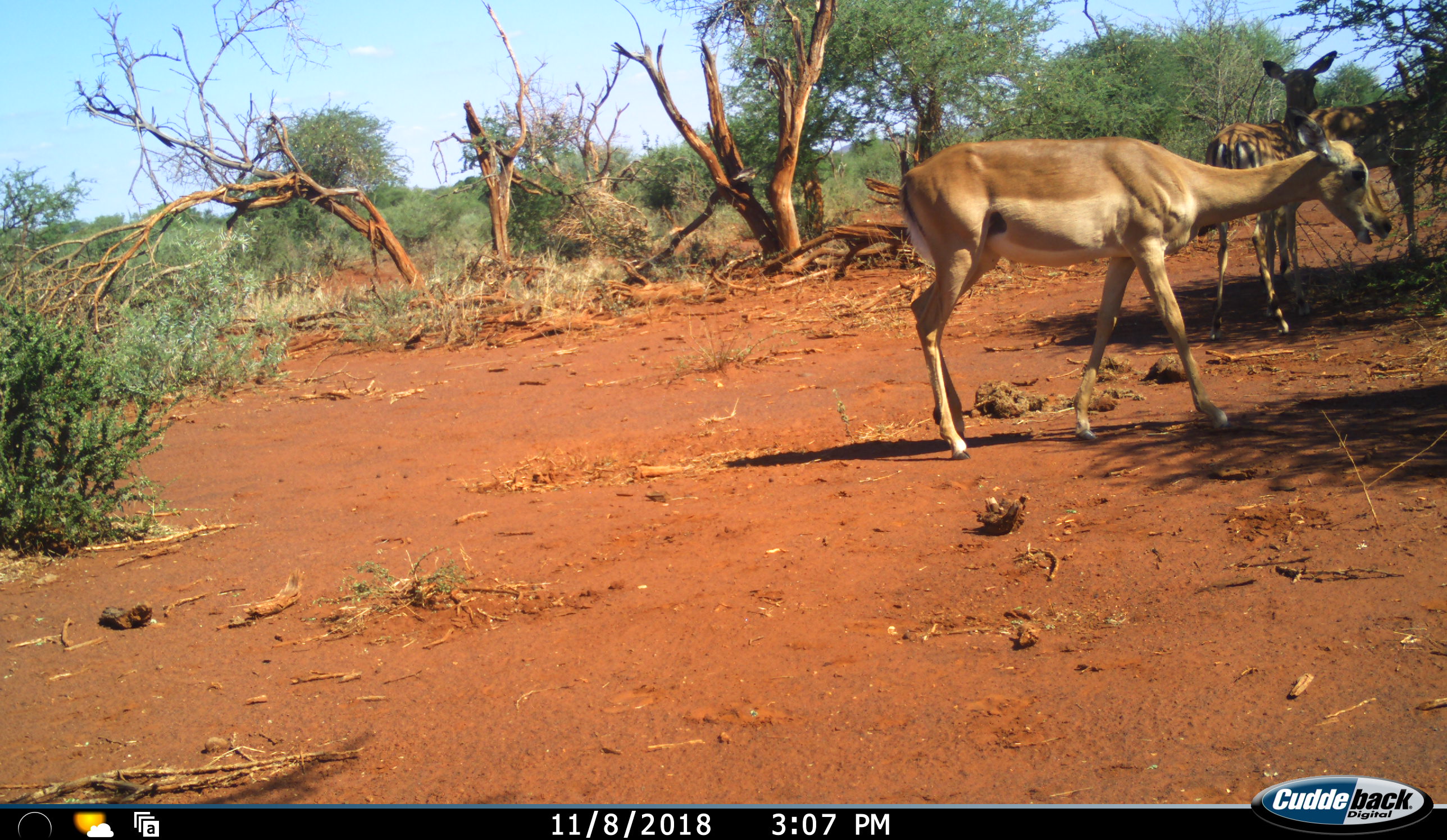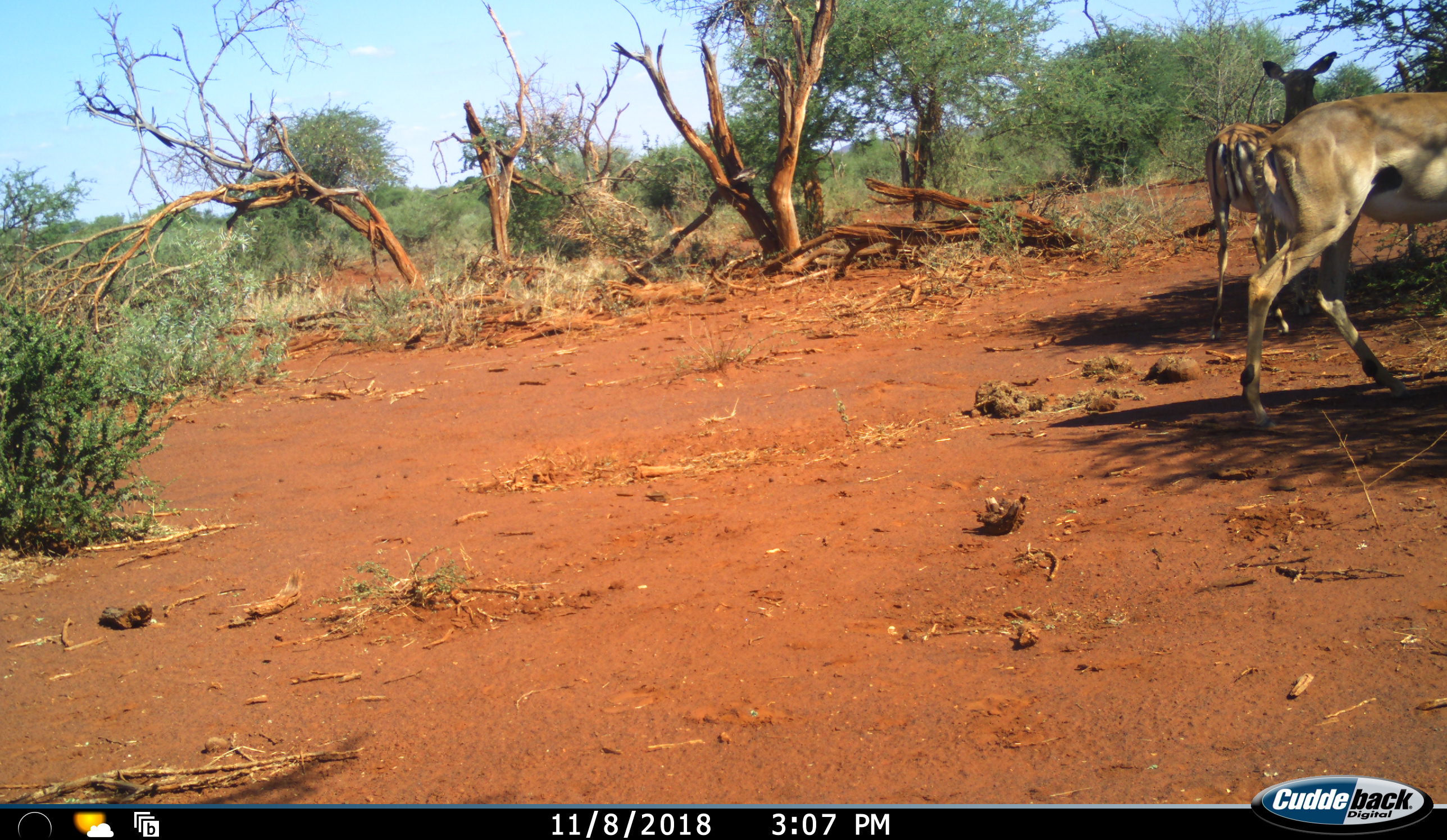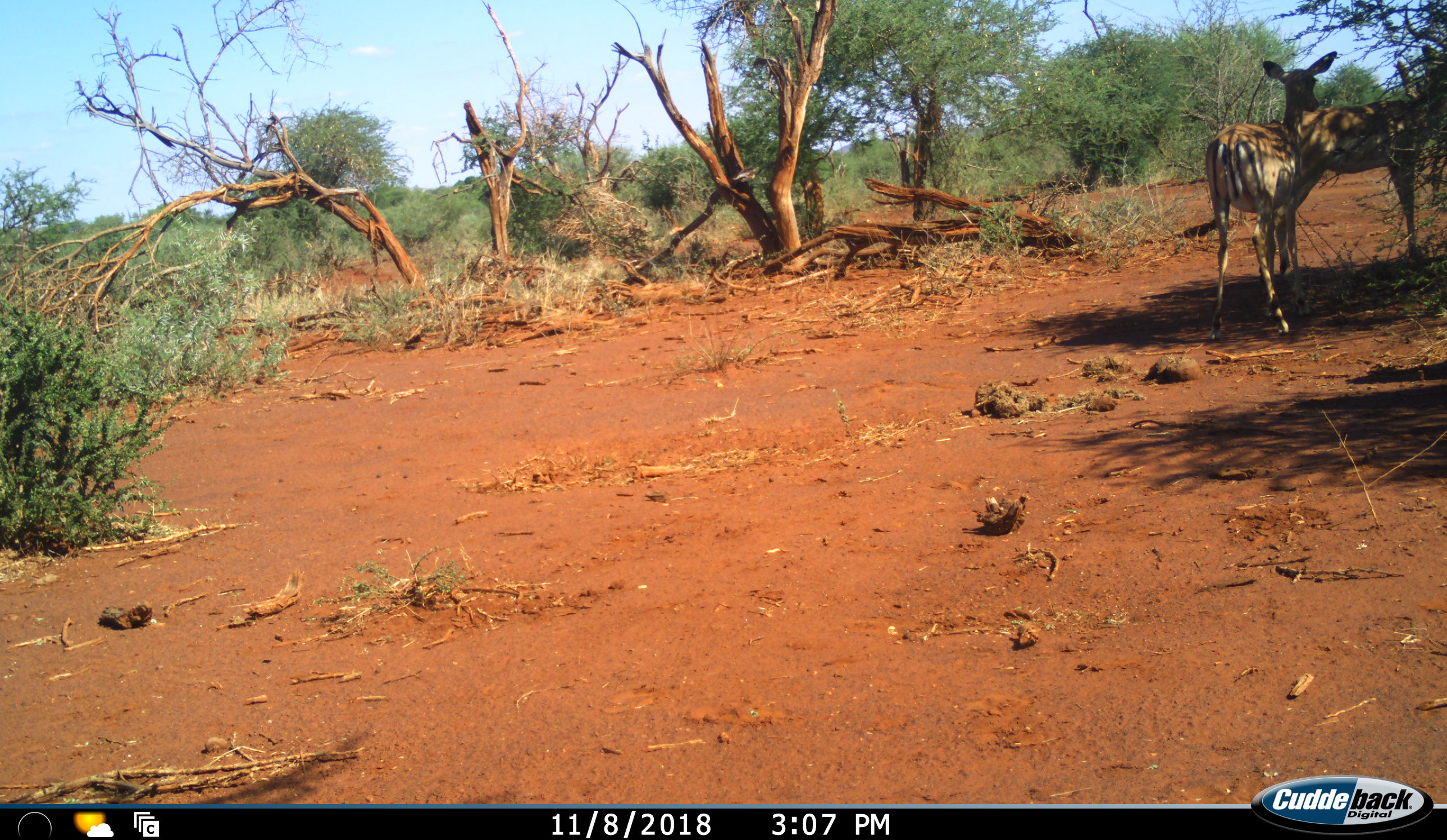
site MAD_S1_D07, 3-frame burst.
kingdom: Animalia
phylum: Chordata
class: Mammalia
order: Artiodactyla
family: Bovidae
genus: Aepyceros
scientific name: Aepyceros melampus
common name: impala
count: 3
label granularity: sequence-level